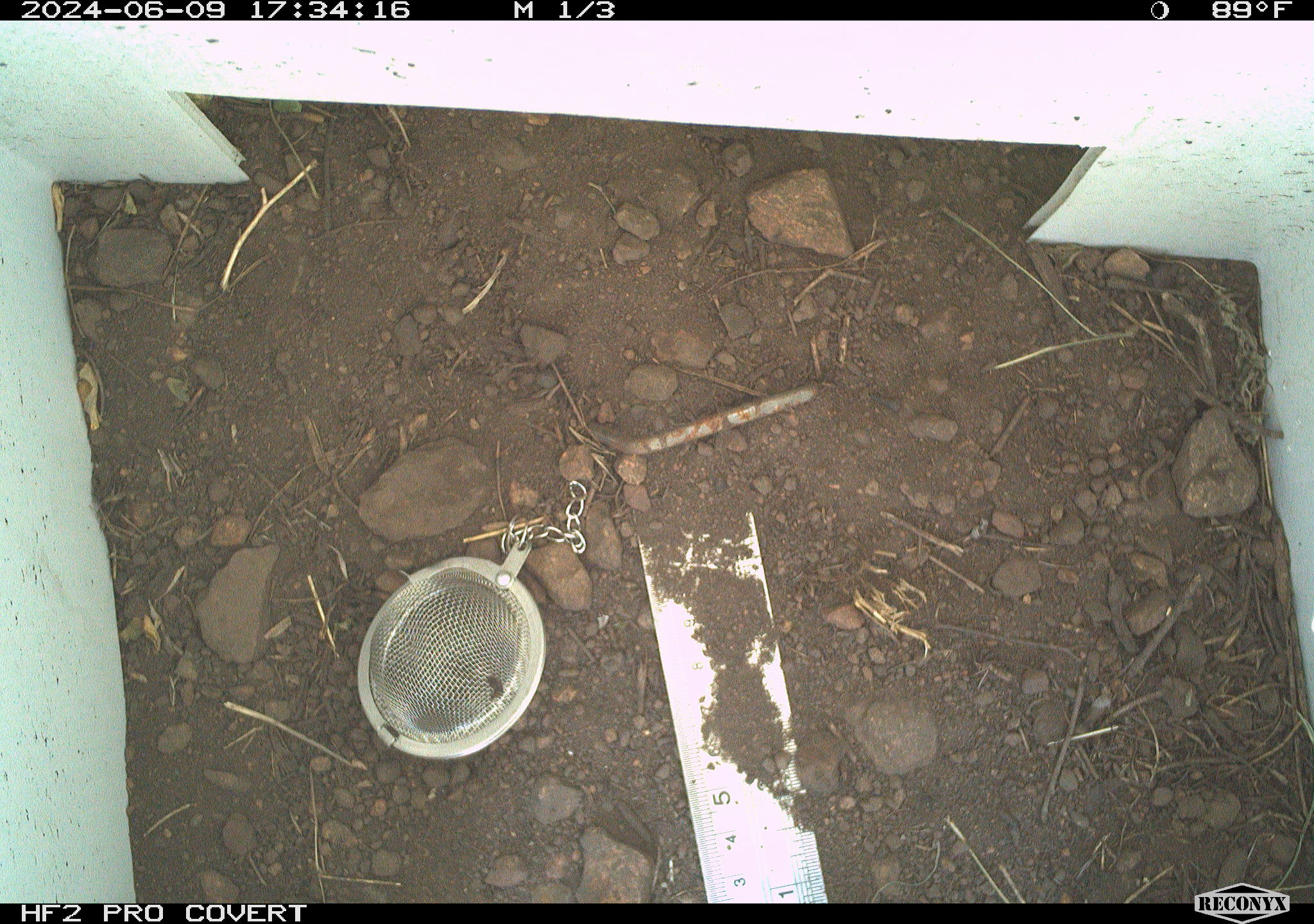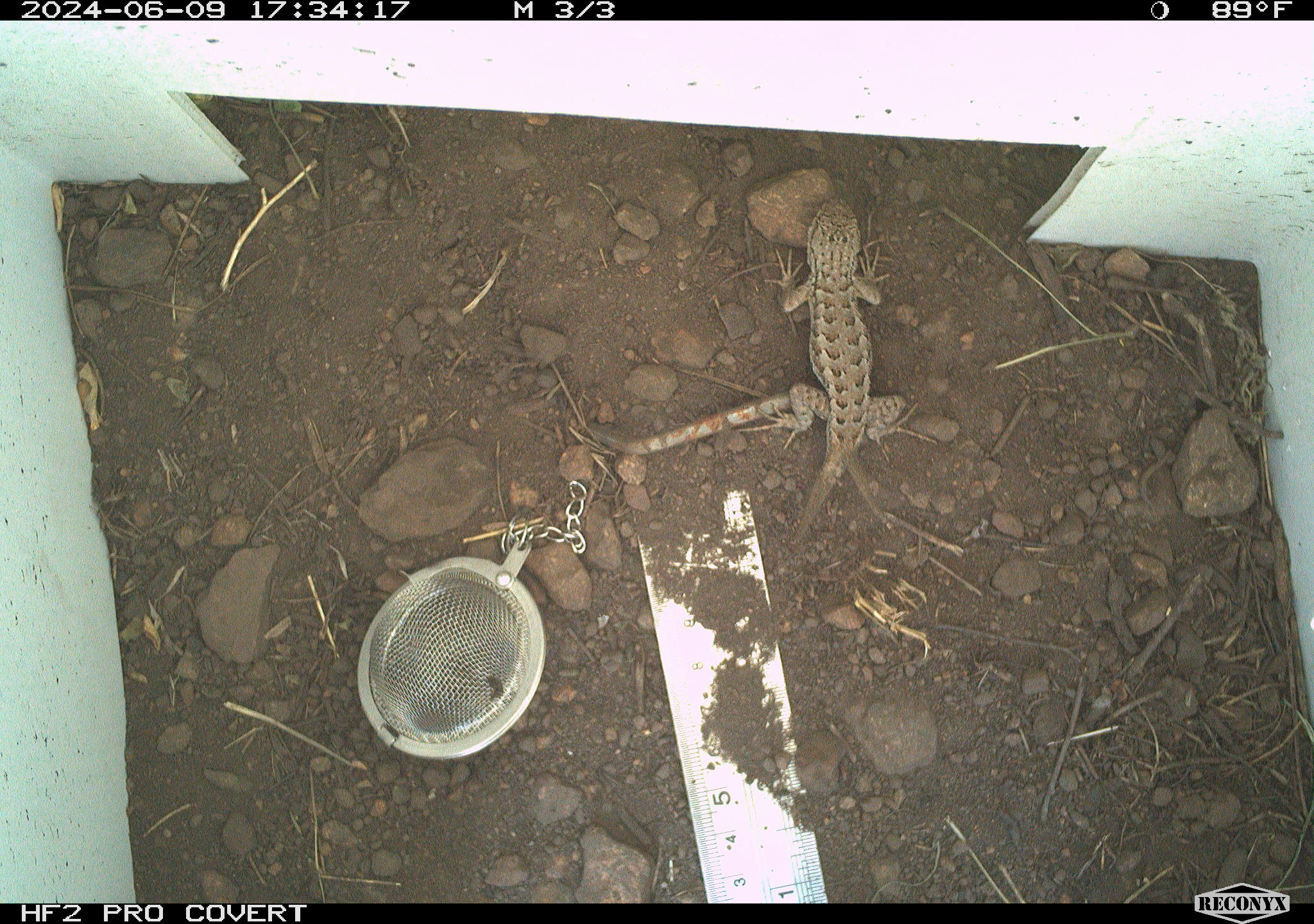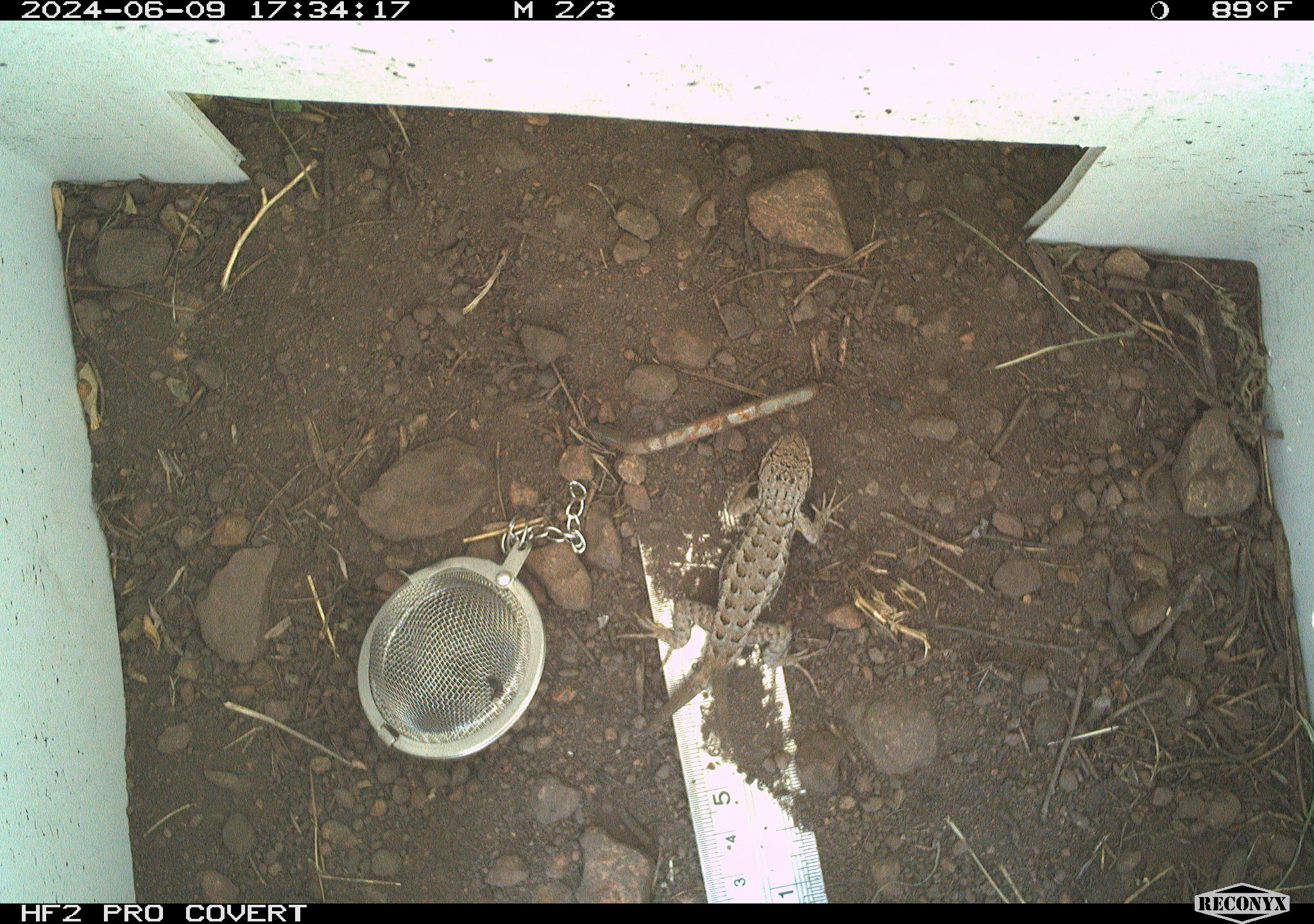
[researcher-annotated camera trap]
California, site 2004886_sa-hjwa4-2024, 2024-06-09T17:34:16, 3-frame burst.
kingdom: Animalia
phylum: Chordata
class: Reptilia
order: Squamata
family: Phrynosomatidae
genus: Sceloporus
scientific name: Sceloporus occidentalis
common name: western fence lizard